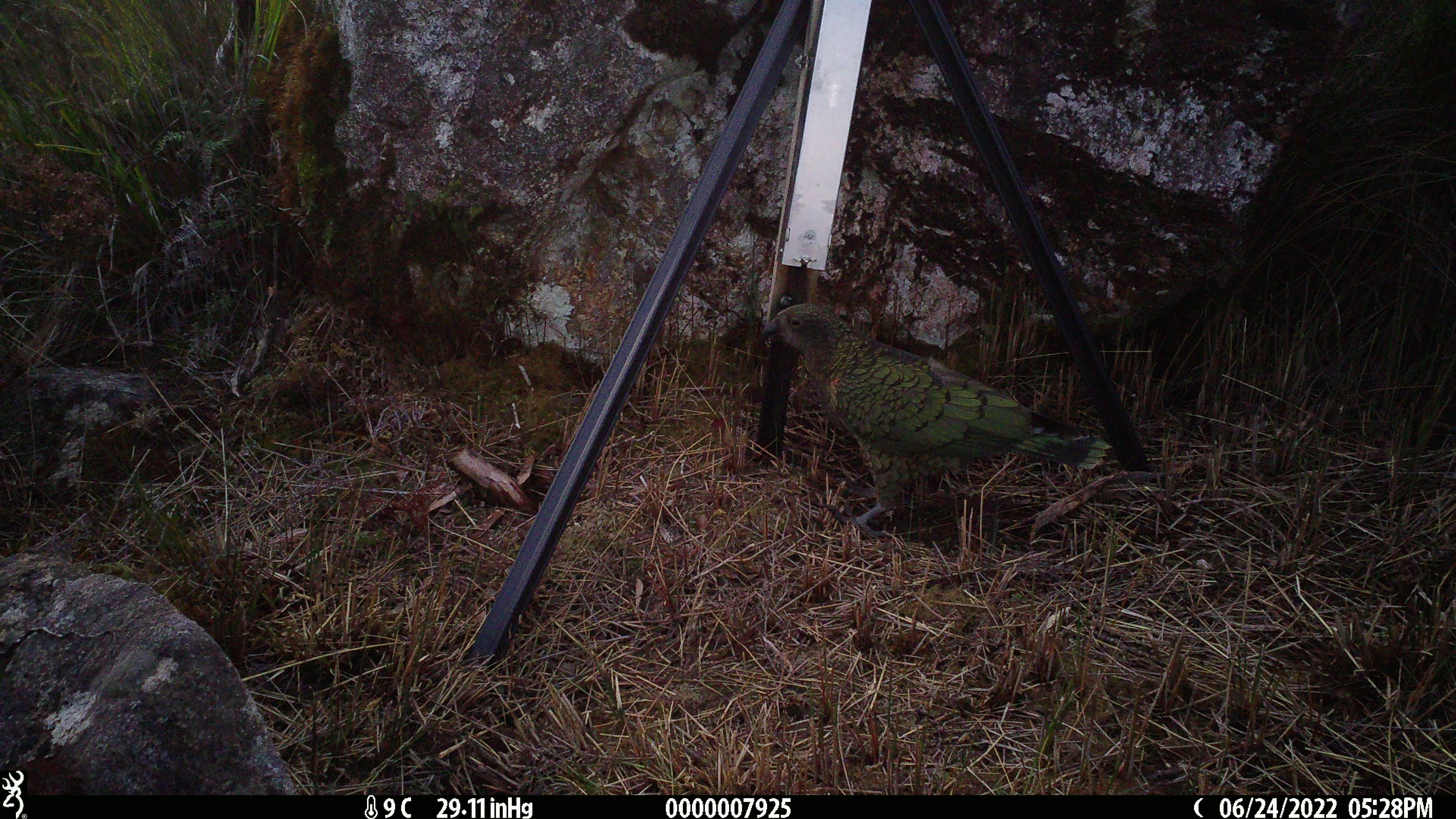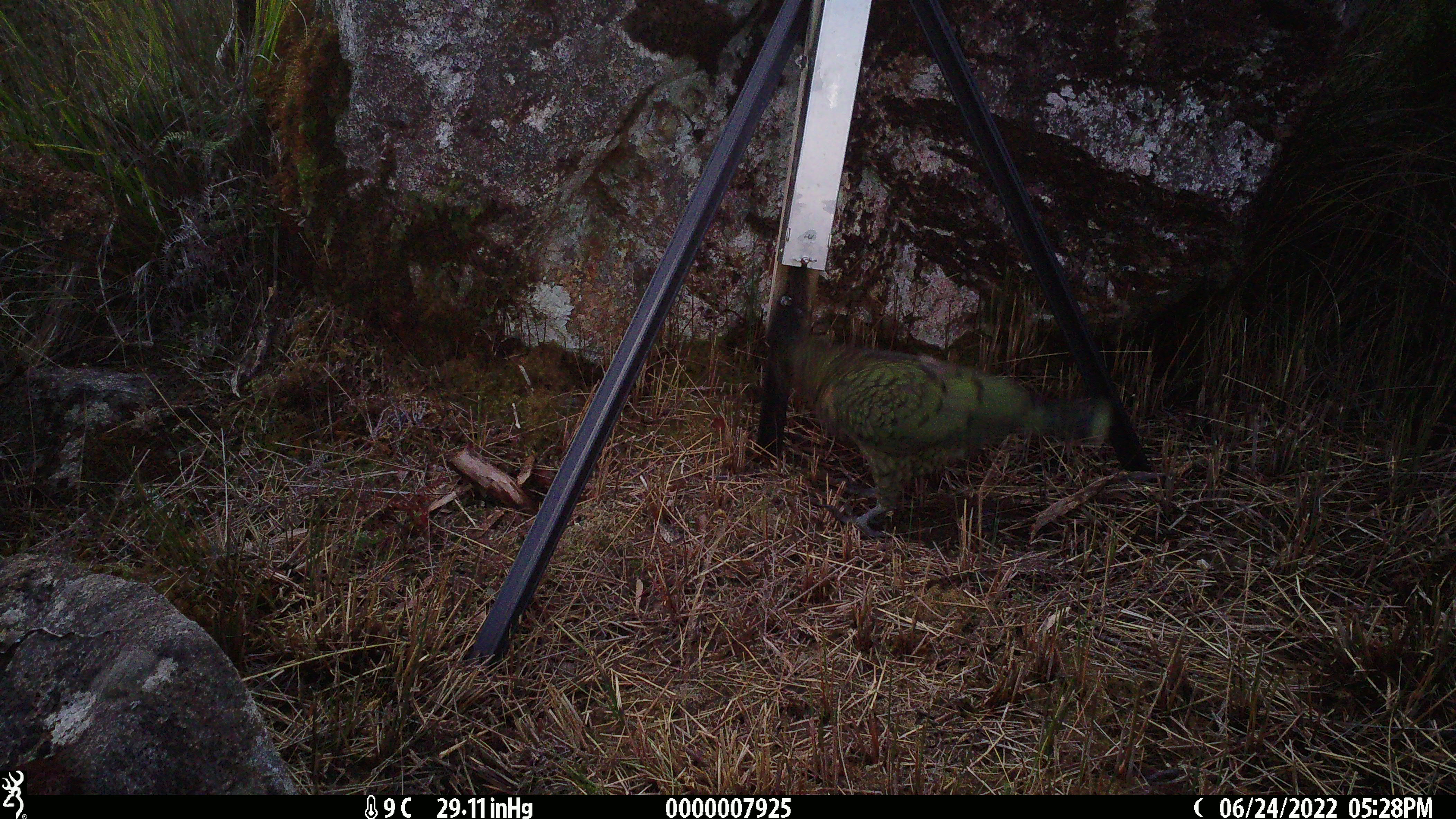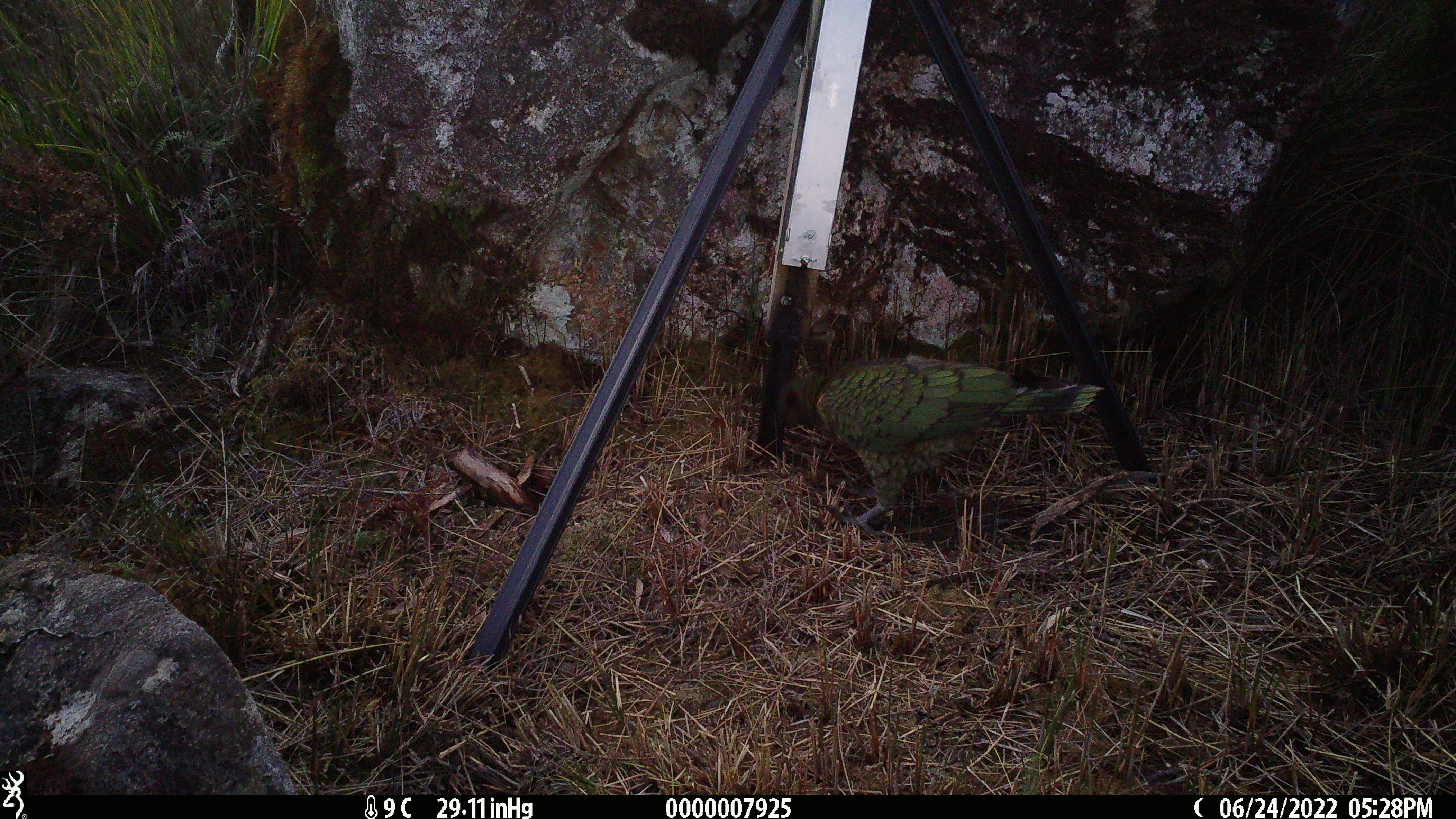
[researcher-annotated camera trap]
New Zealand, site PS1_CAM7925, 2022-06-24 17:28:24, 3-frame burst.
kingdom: Animalia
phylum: Chordata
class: Aves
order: Psittaciformes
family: Strigopidae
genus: Nestor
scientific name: Nestor notabilis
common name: kea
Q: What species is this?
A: Kea (Nestor notabilis).